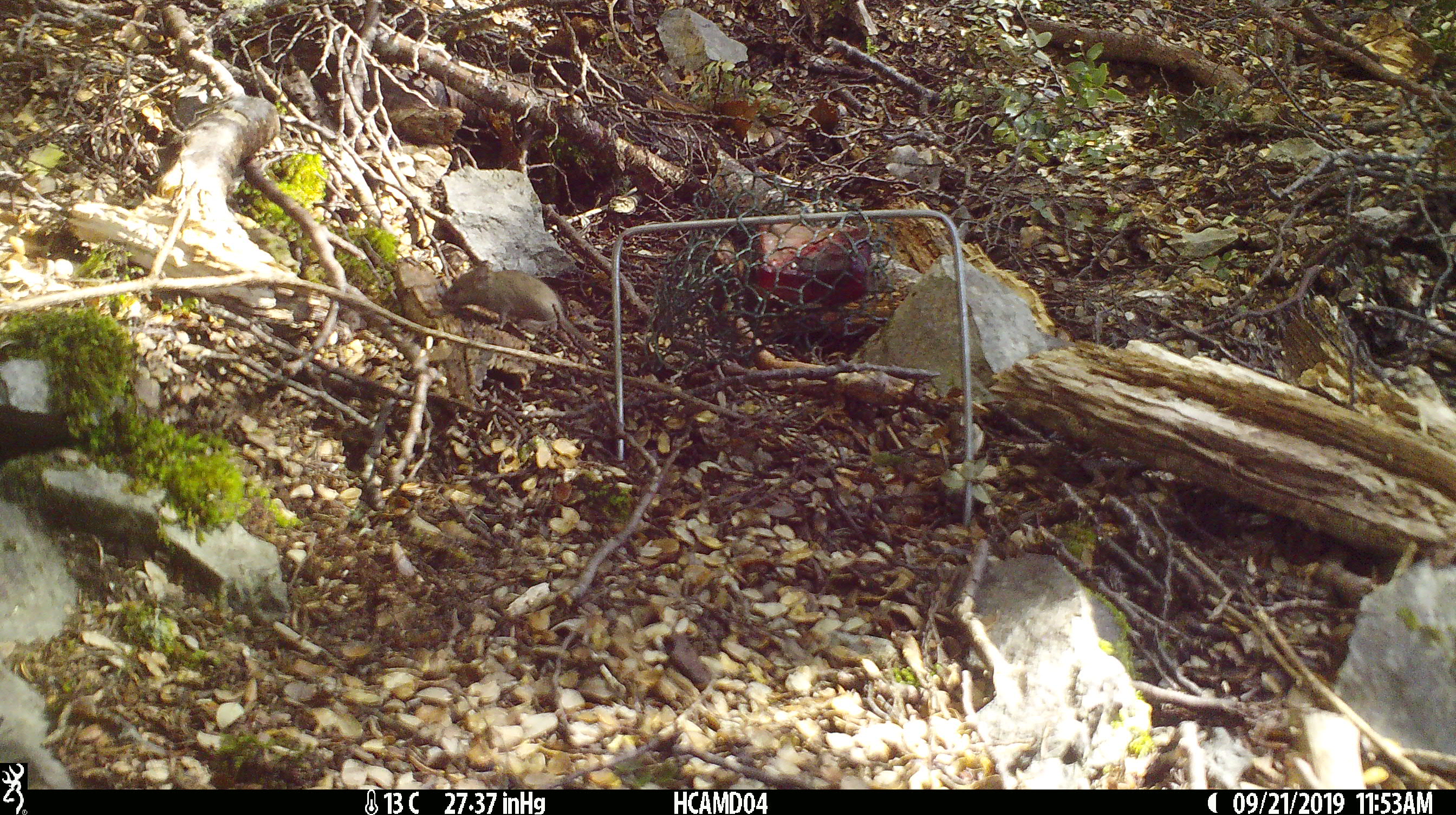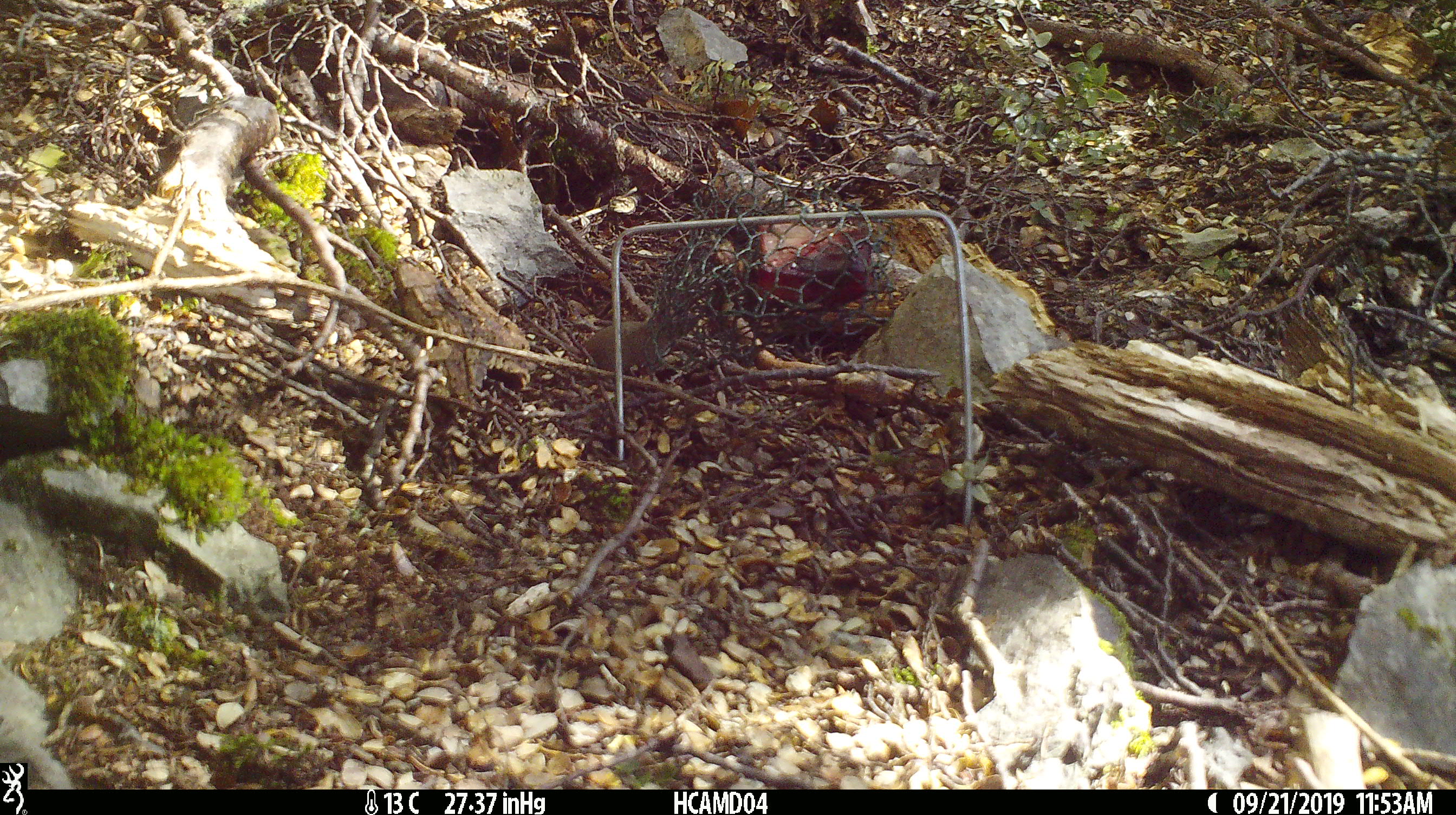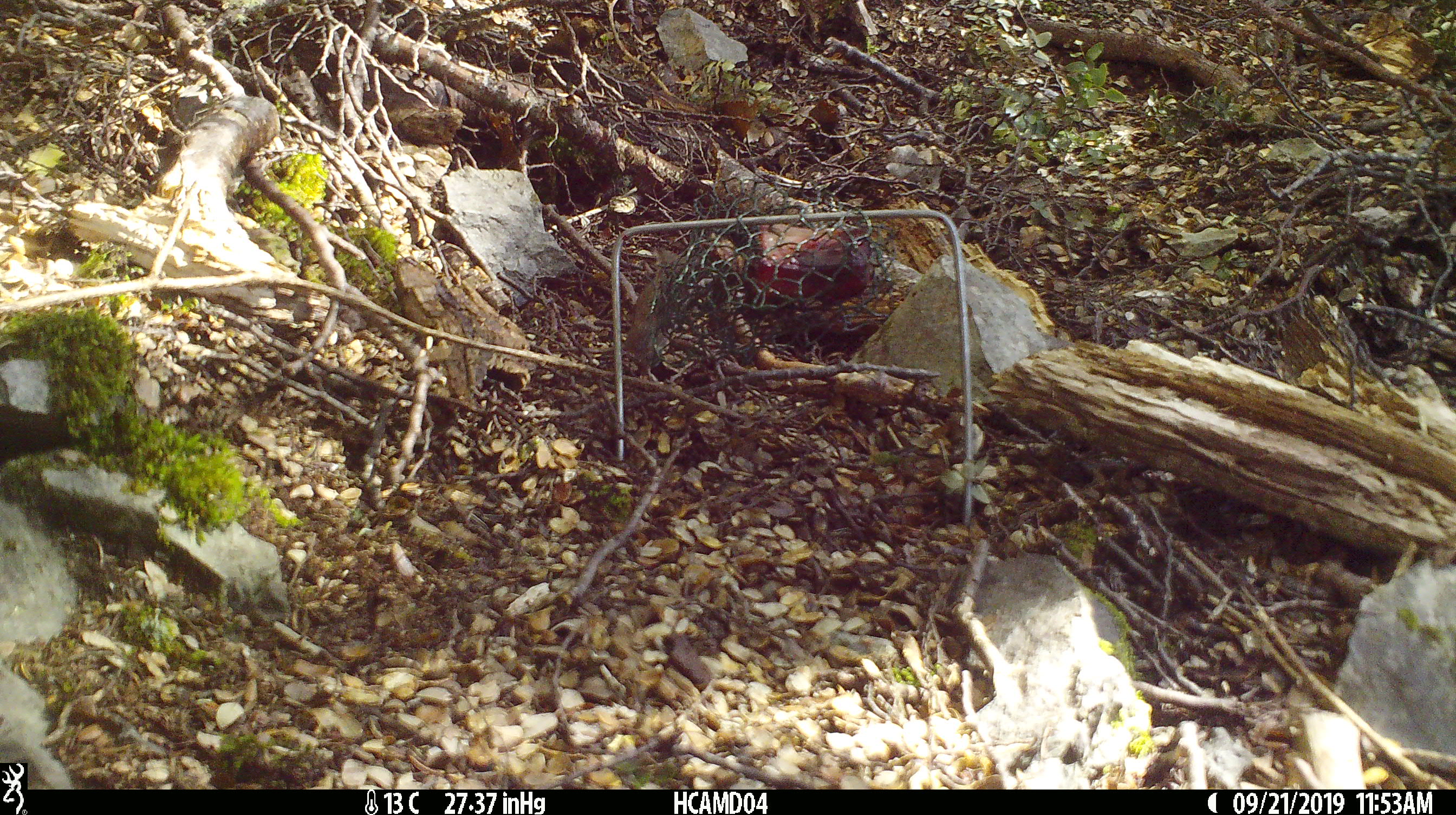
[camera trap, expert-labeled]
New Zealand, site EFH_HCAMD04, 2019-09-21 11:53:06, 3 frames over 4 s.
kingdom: Animalia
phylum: Chordata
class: Mammalia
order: Rodentia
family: Muridae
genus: Mus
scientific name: Mus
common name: mouse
Mouse (Mus).